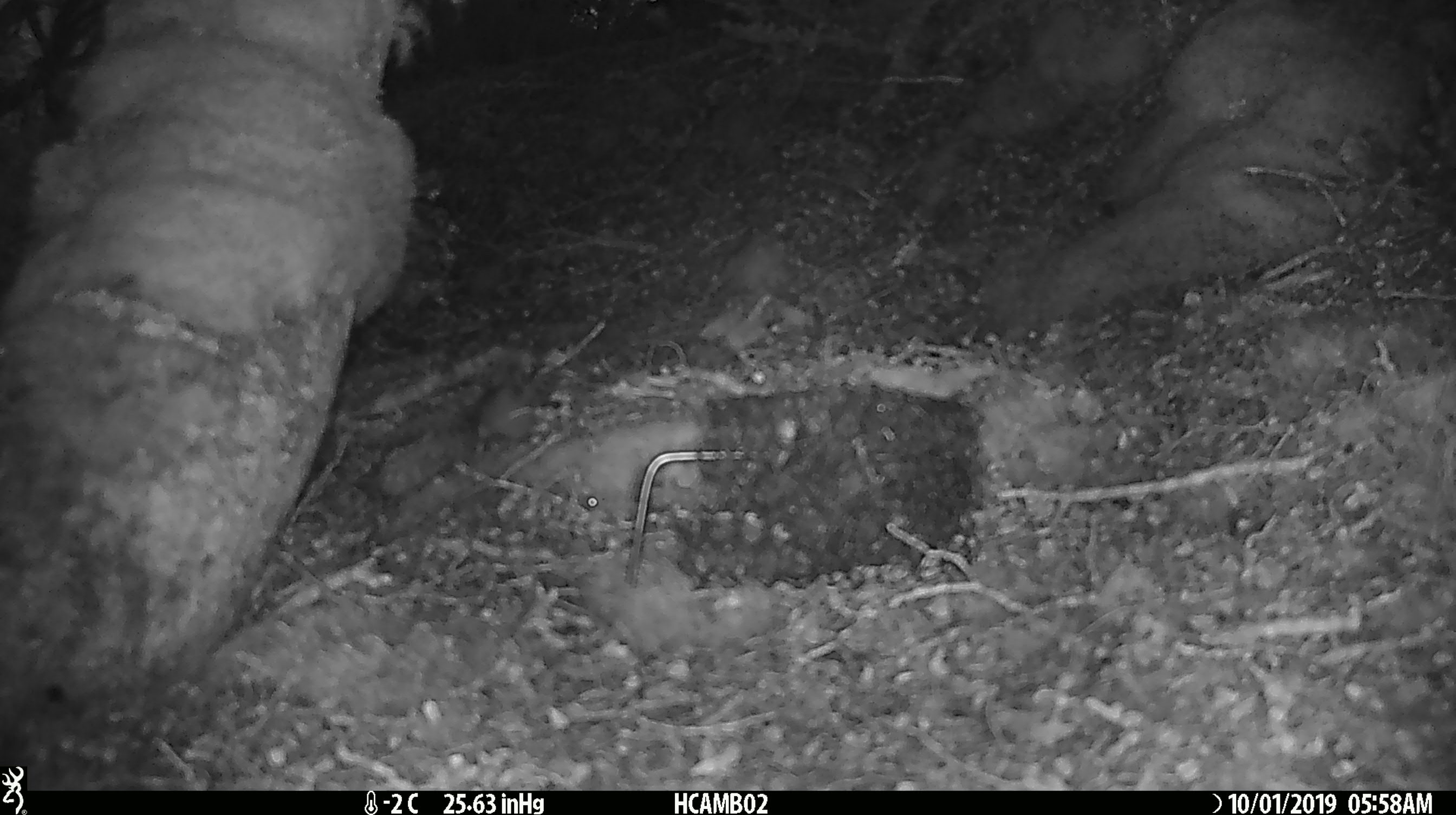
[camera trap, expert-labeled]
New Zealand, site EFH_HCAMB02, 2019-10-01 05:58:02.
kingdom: Animalia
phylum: Chordata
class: Mammalia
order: Rodentia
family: Muridae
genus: Mus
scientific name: Mus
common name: mouse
Mouse (Mus).